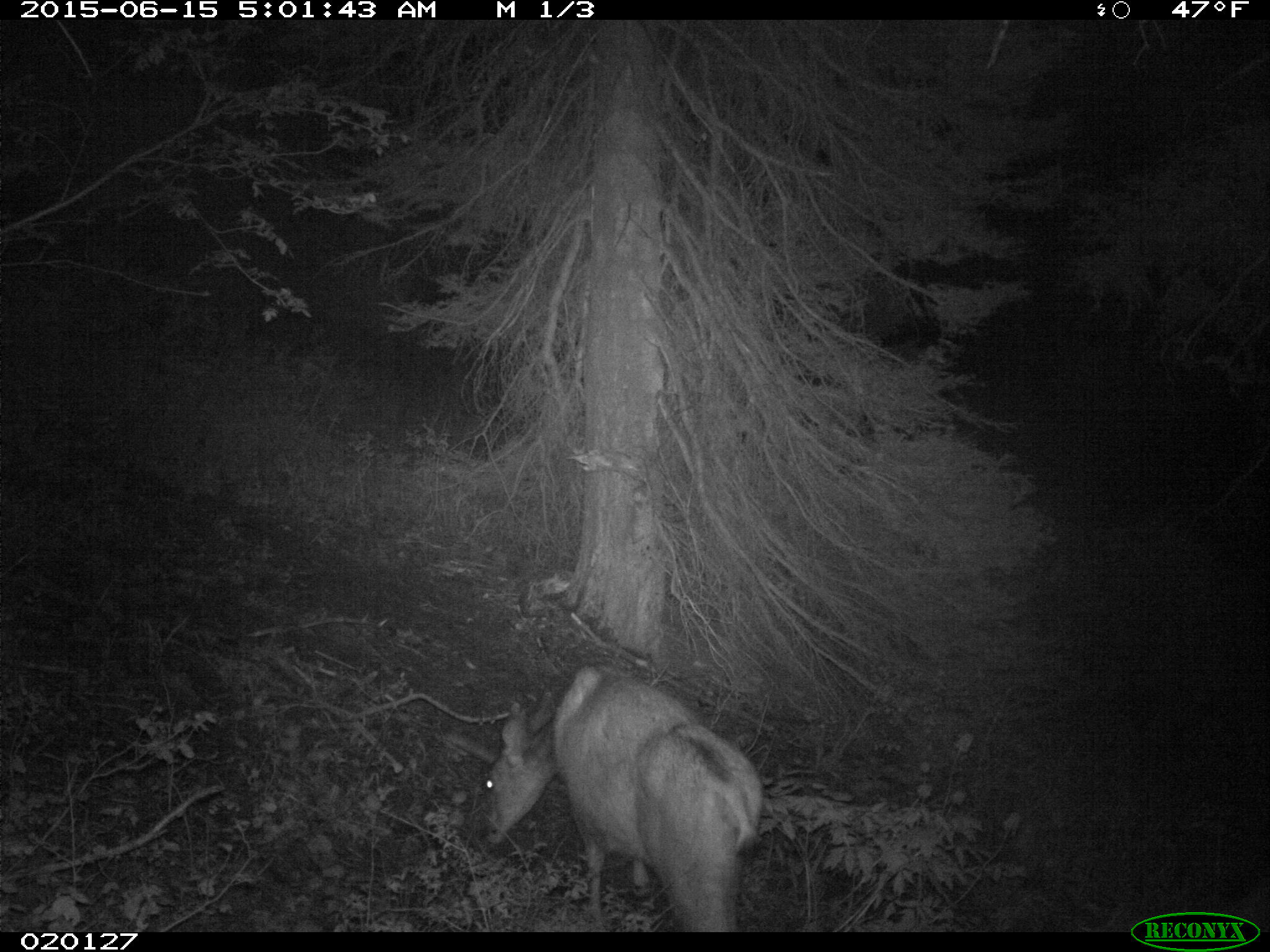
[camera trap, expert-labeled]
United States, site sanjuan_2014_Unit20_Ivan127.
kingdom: Animalia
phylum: Chordata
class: Mammalia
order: Artiodactyla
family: Cervidae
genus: Odocoileus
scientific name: Odocoileus hemionus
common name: mule deer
Odocoileus hemionus (mule deer).